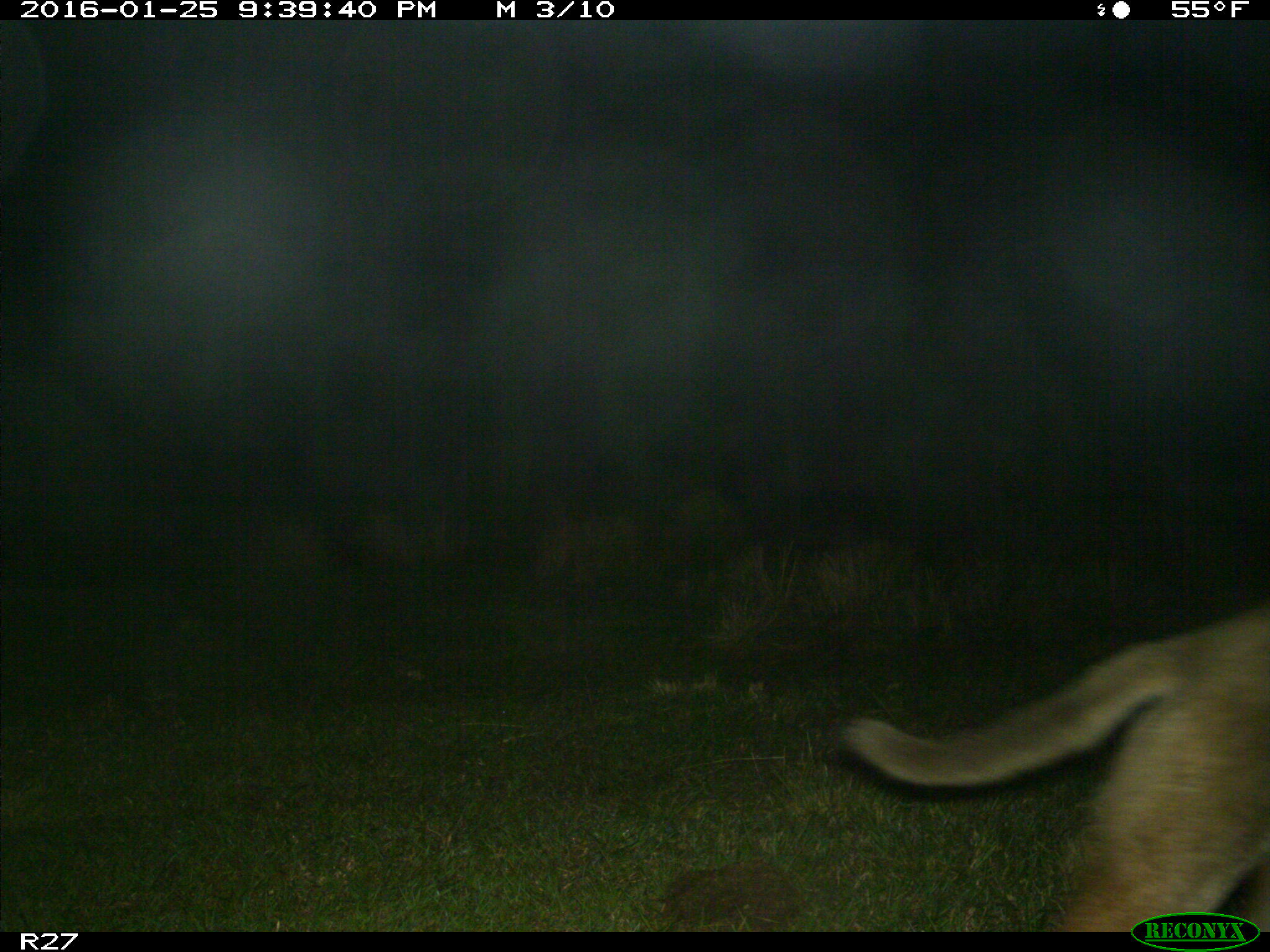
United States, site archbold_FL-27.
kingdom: Animalia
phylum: Chordata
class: Mammalia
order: Carnivora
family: Canidae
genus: Canis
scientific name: Canis latrans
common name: coyote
Canis latrans (coyote).